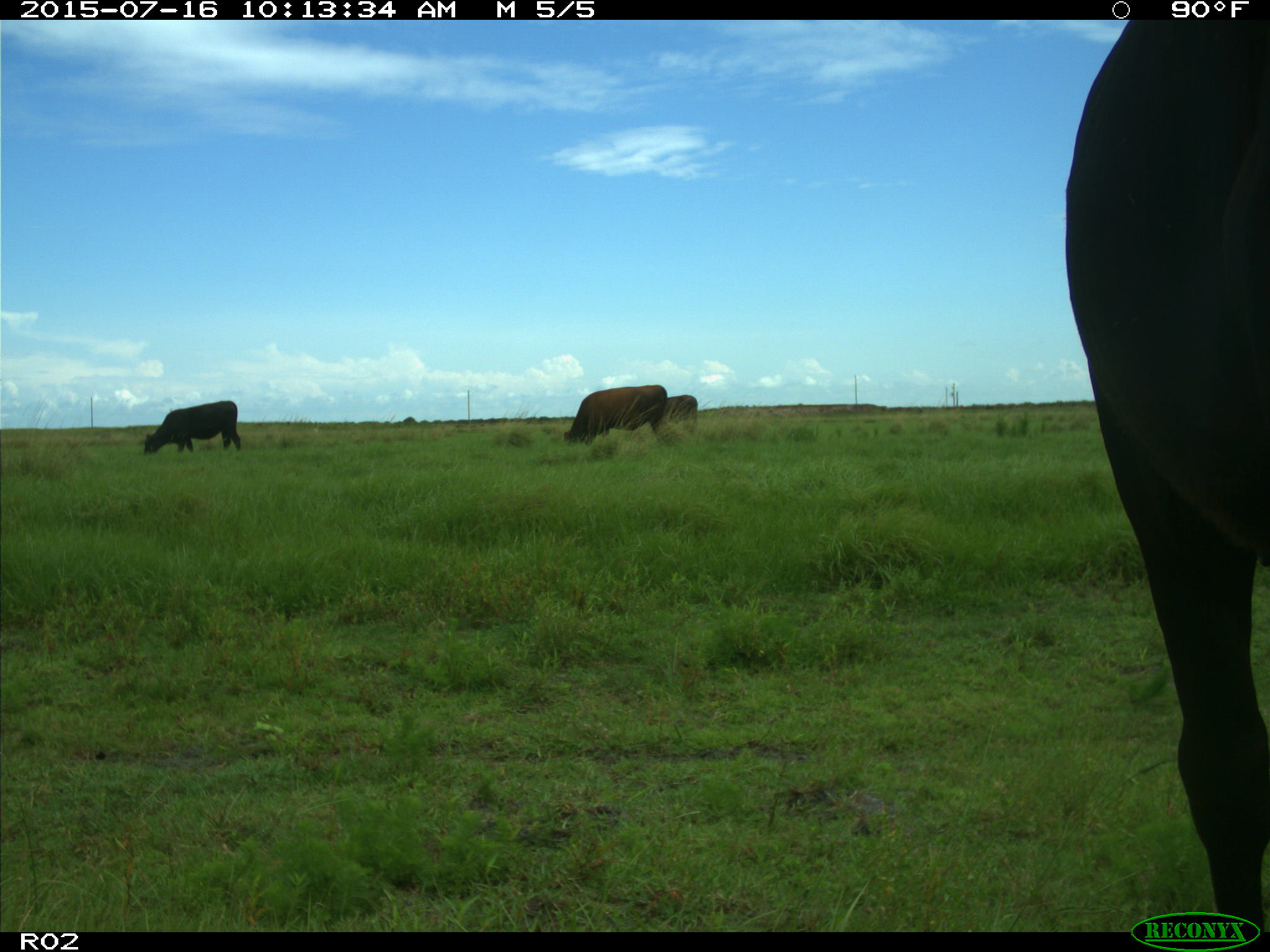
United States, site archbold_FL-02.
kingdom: Animalia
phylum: Chordata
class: Mammalia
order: Artiodactyla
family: Bovidae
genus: Bos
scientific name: Bos taurus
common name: domestic cow